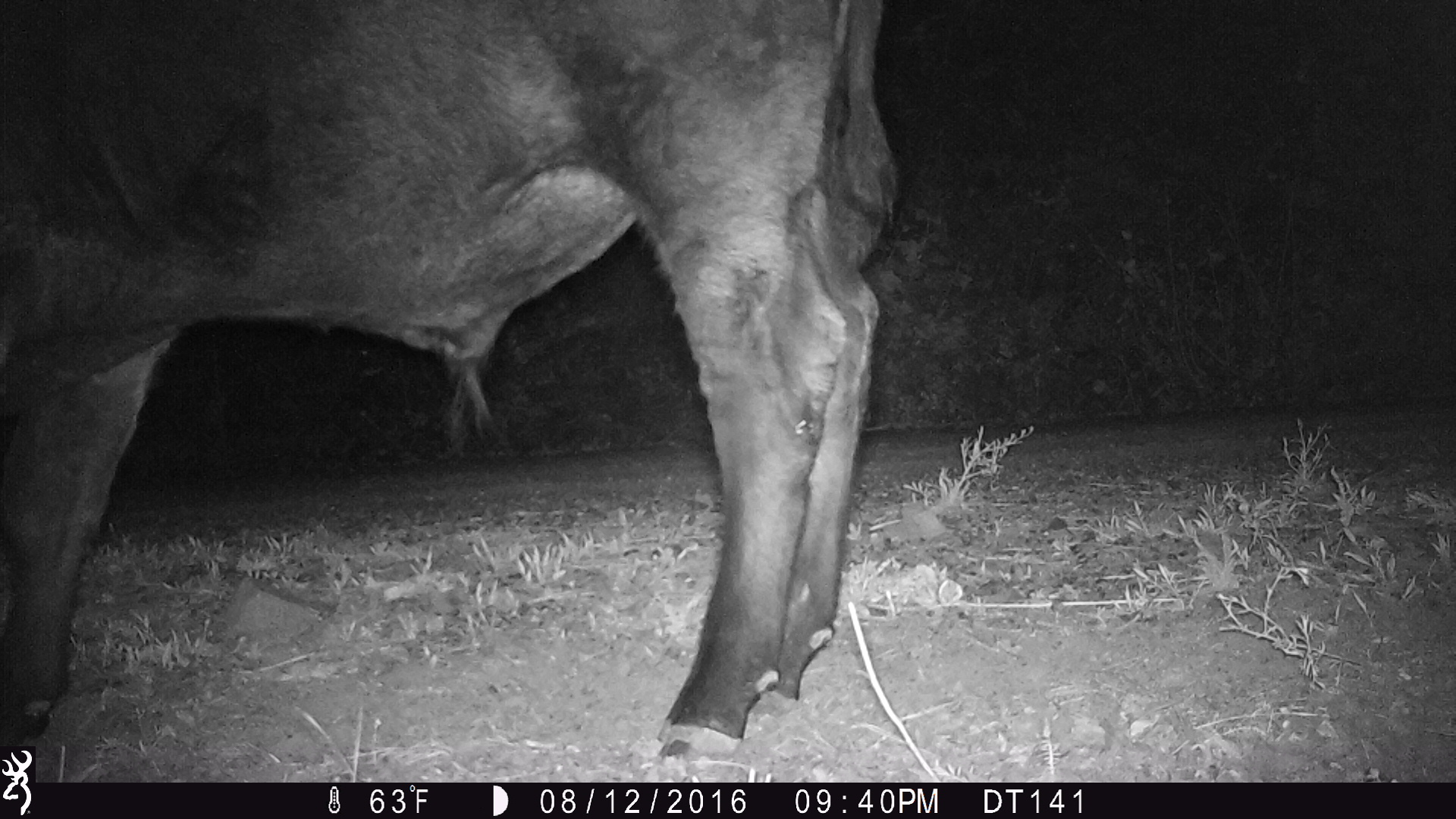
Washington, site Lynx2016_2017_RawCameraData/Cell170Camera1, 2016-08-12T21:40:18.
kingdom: Animalia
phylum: Chordata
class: Mammalia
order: Artiodactyla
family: Bovidae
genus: Bos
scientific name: Bos taurus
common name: domestic cattle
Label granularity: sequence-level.